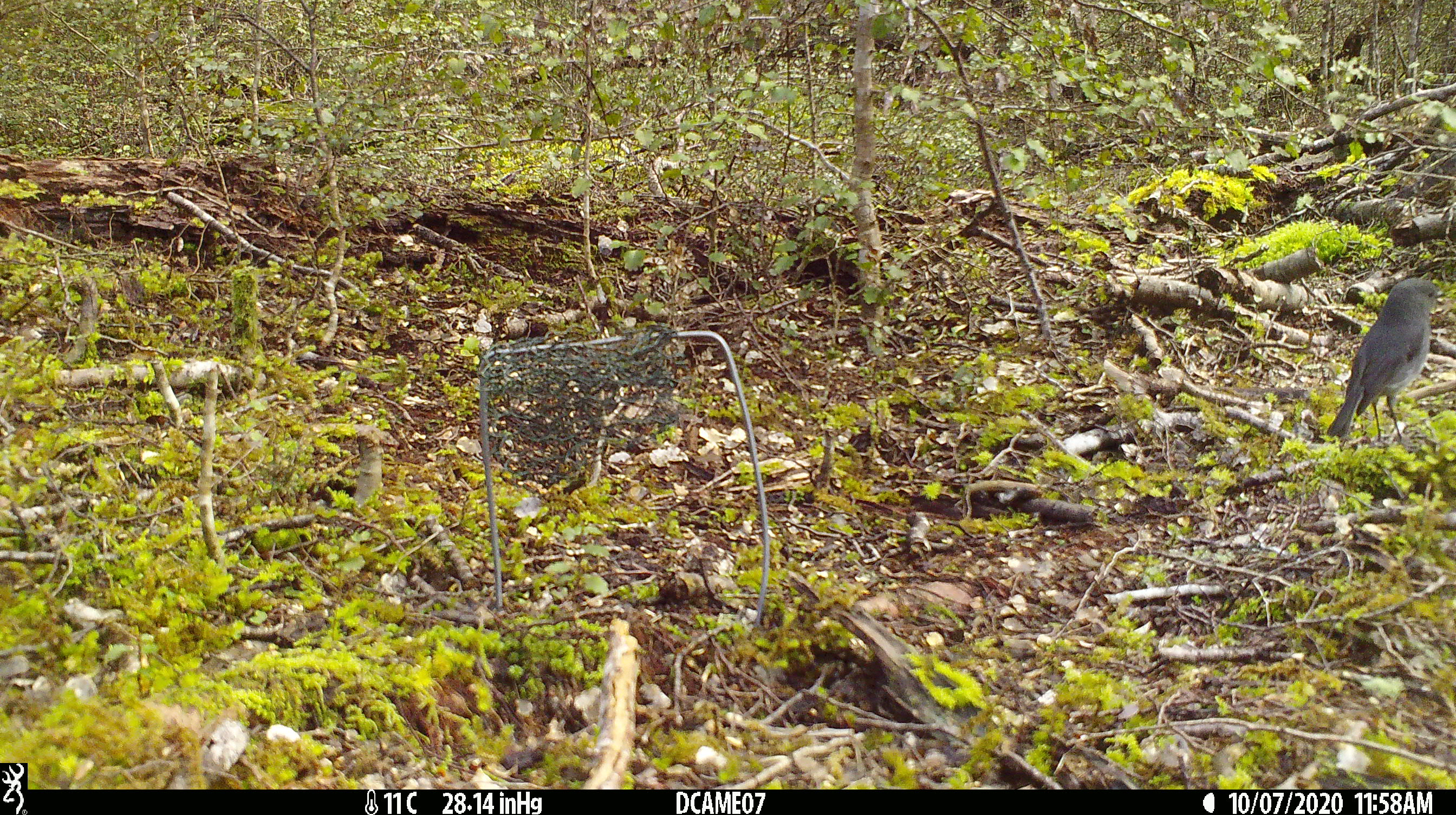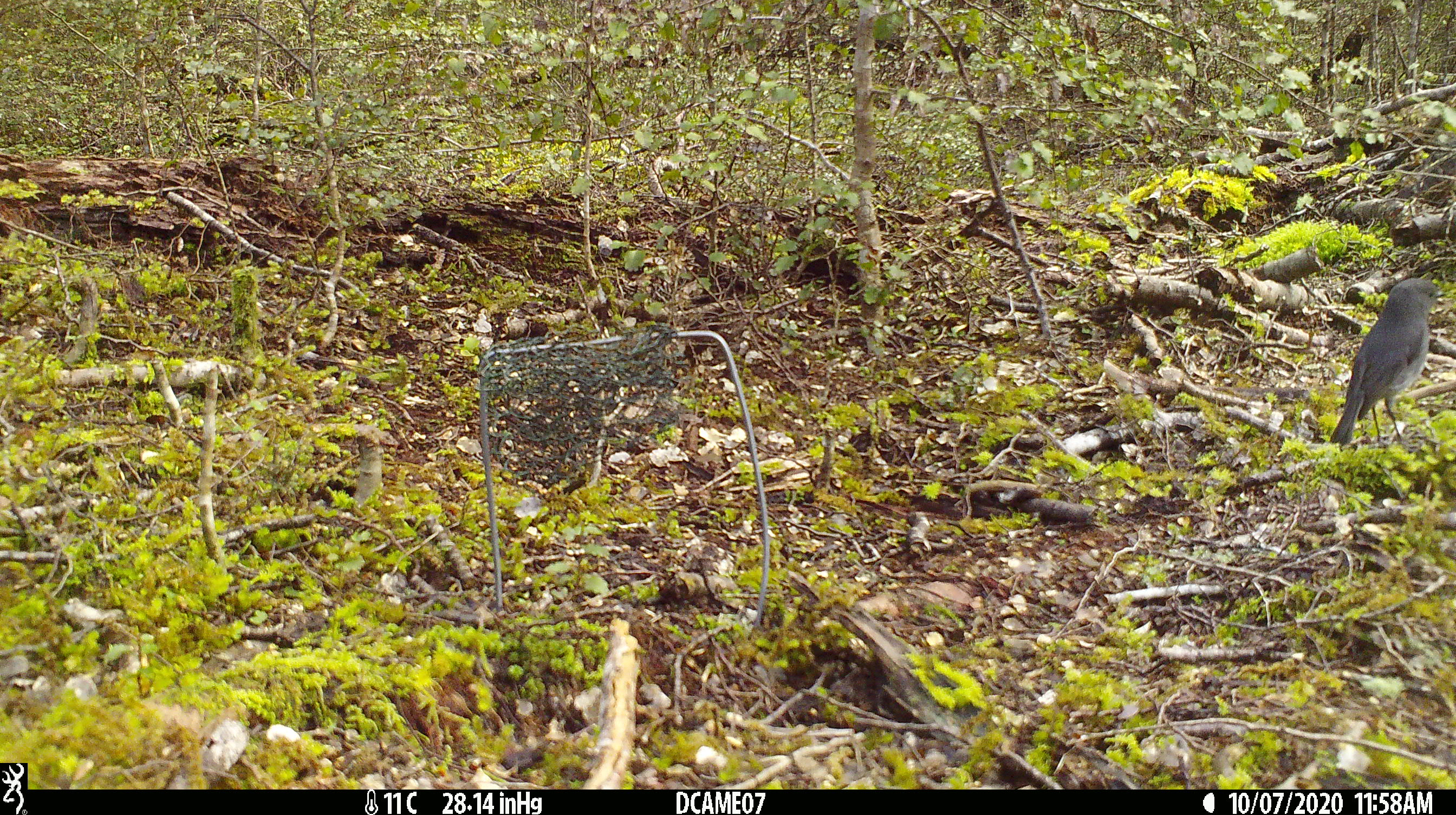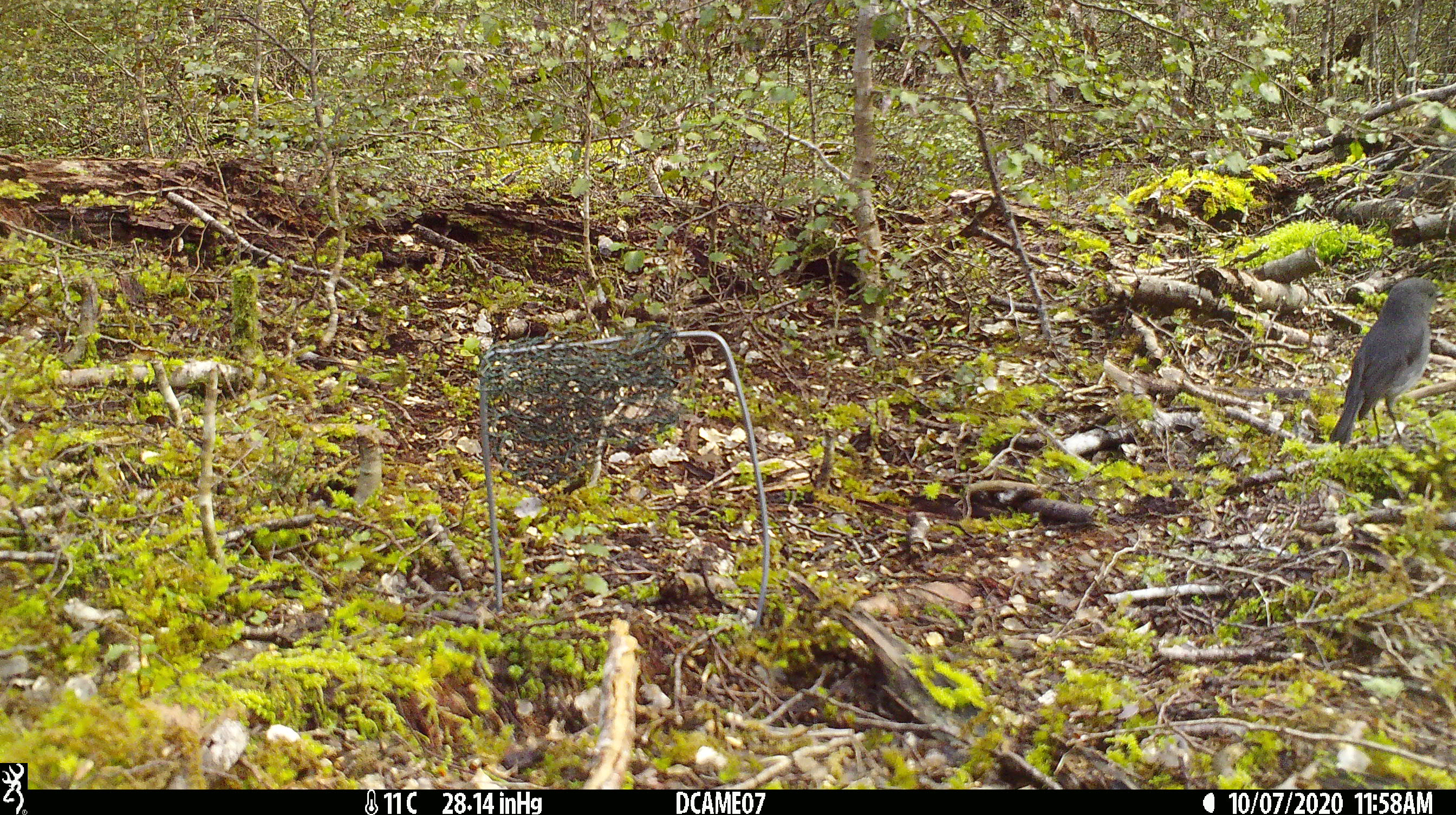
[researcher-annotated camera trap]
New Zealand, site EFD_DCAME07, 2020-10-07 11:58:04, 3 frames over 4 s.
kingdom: Animalia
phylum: Chordata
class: Aves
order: Passeriformes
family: Petroicidae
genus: Petroica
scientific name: Petroica australis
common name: new zealand robin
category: robin